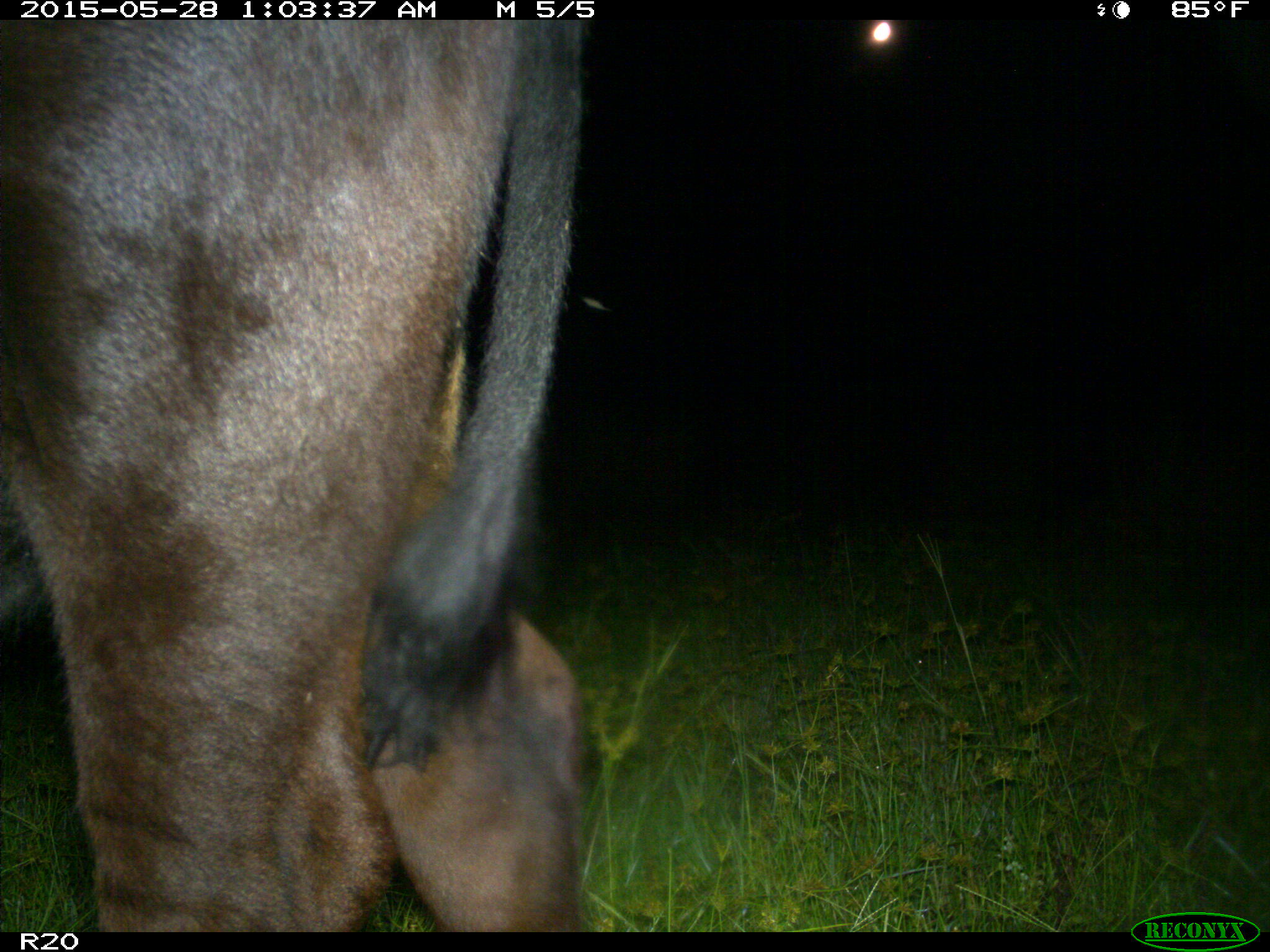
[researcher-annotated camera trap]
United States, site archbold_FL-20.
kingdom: Animalia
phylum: Chordata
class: Mammalia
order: Artiodactyla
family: Bovidae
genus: Bos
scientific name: Bos taurus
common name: domestic cow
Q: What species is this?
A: Bos taurus (domestic cow).